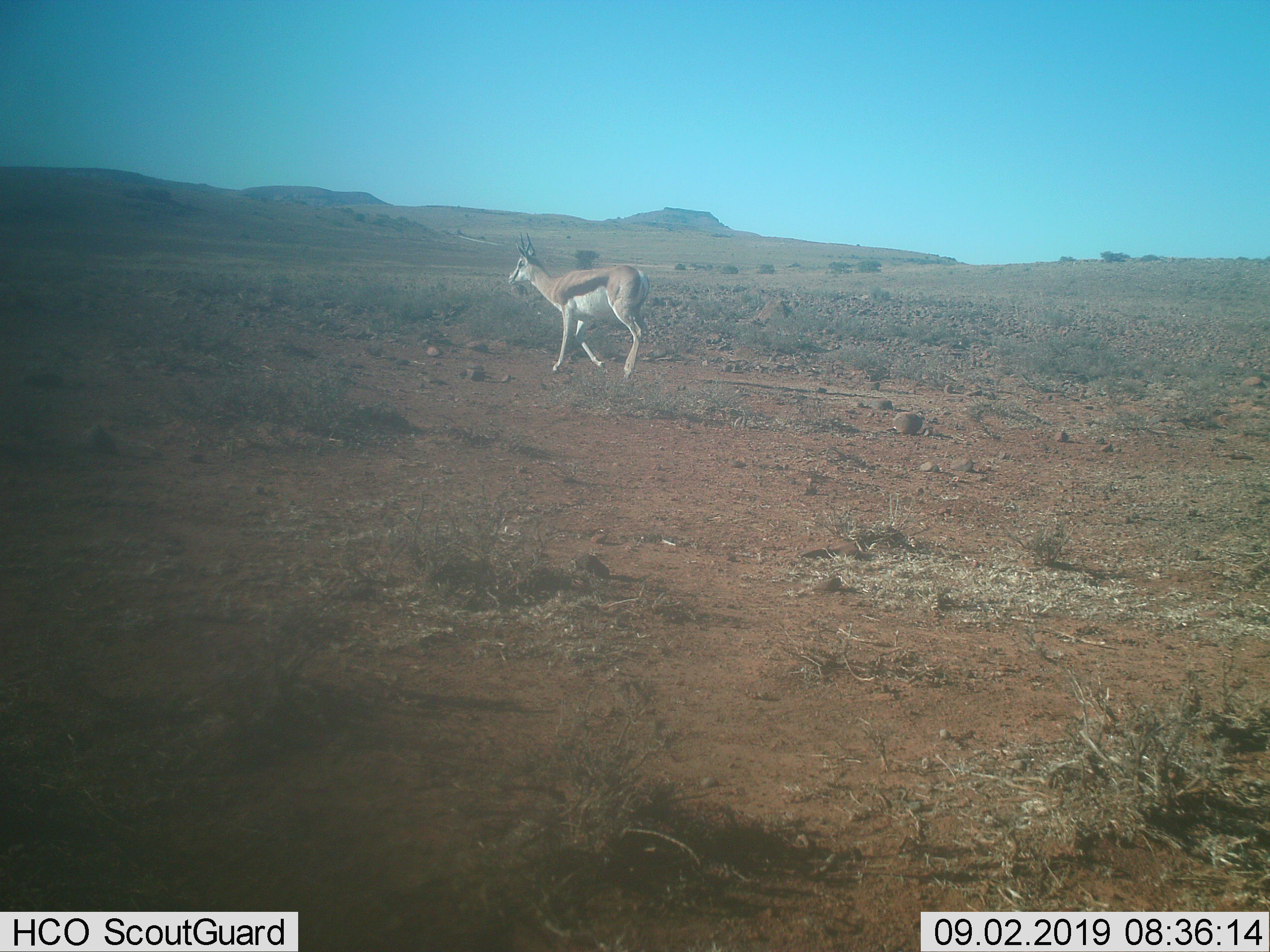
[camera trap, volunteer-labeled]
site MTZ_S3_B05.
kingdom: Animalia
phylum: Chordata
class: Mammalia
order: Artiodactyla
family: Bovidae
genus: Antidorcas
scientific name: Antidorcas marsupialis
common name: springbok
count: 1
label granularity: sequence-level